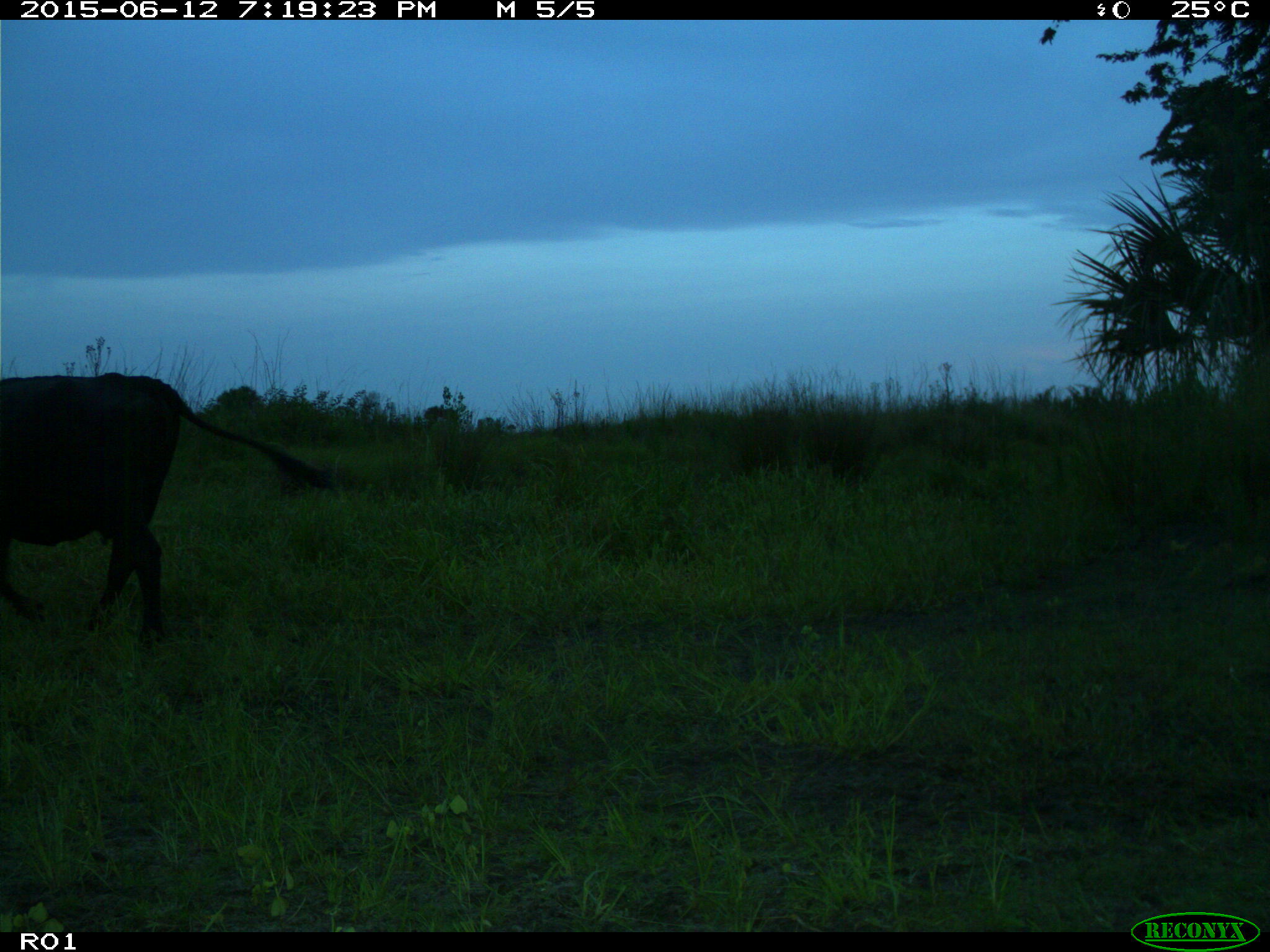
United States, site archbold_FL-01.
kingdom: Animalia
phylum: Chordata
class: Mammalia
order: Artiodactyla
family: Bovidae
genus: Bos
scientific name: Bos taurus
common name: domestic cow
Bos taurus (domestic cow).